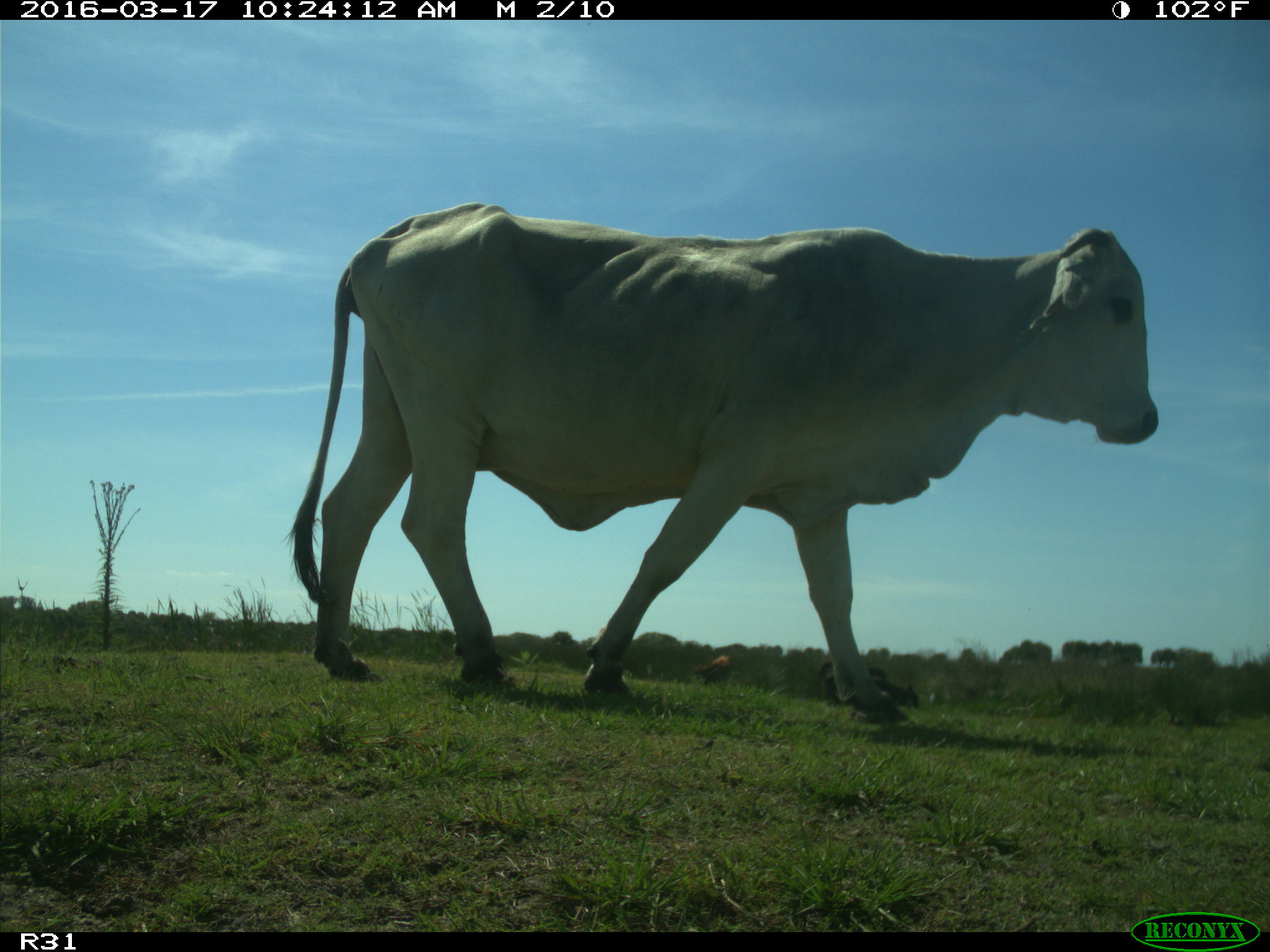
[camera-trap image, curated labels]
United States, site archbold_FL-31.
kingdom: Animalia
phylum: Chordata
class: Mammalia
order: Artiodactyla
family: Bovidae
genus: Bos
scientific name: Bos taurus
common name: domestic cow